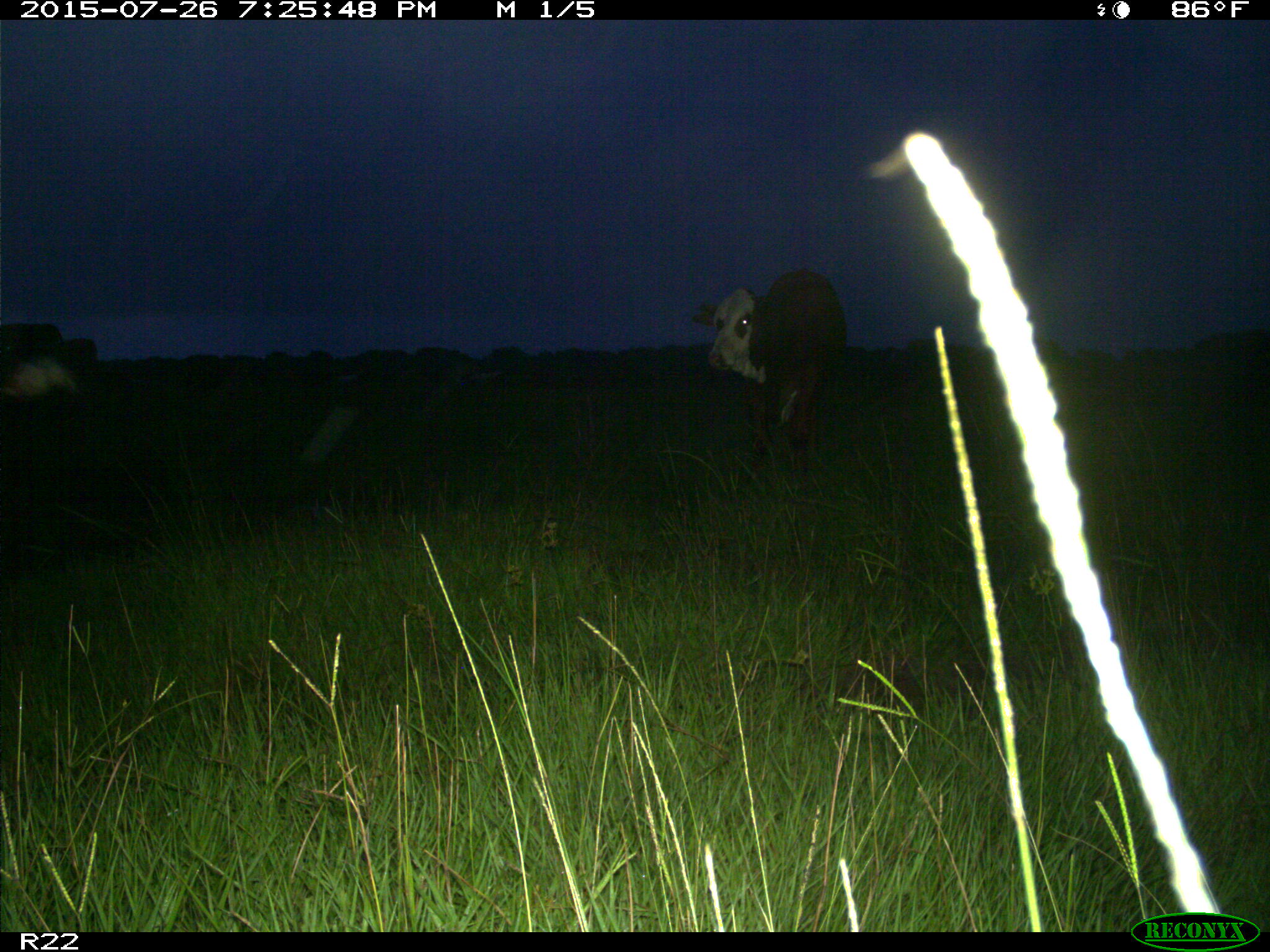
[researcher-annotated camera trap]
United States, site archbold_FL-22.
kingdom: Animalia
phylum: Chordata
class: Mammalia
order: Artiodactyla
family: Bovidae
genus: Bos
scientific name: Bos taurus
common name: domestic cow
Bos taurus (domestic cow).